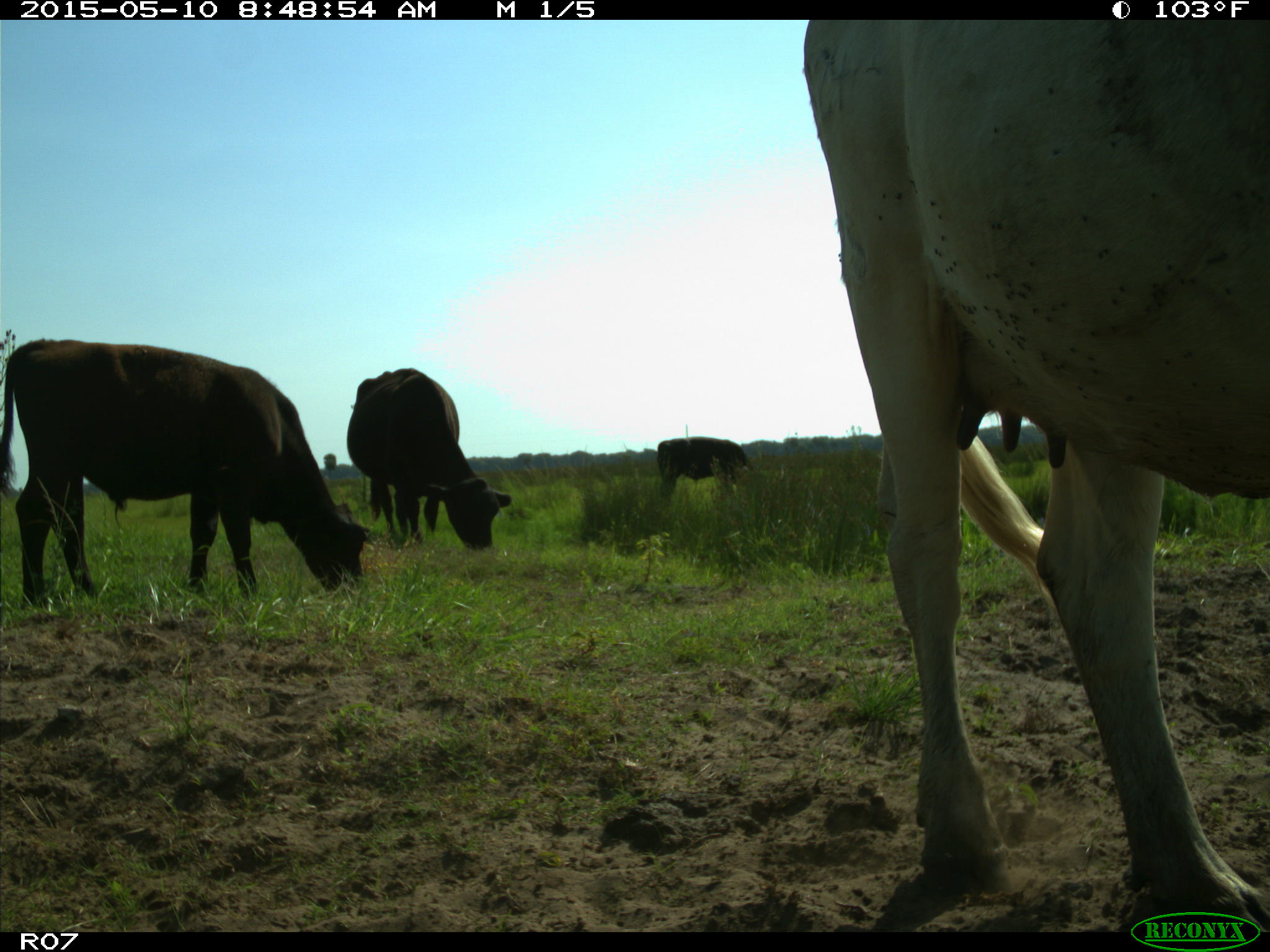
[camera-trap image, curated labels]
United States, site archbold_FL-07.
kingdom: Animalia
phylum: Chordata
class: Mammalia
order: Artiodactyla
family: Bovidae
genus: Bos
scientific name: Bos taurus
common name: domestic cow